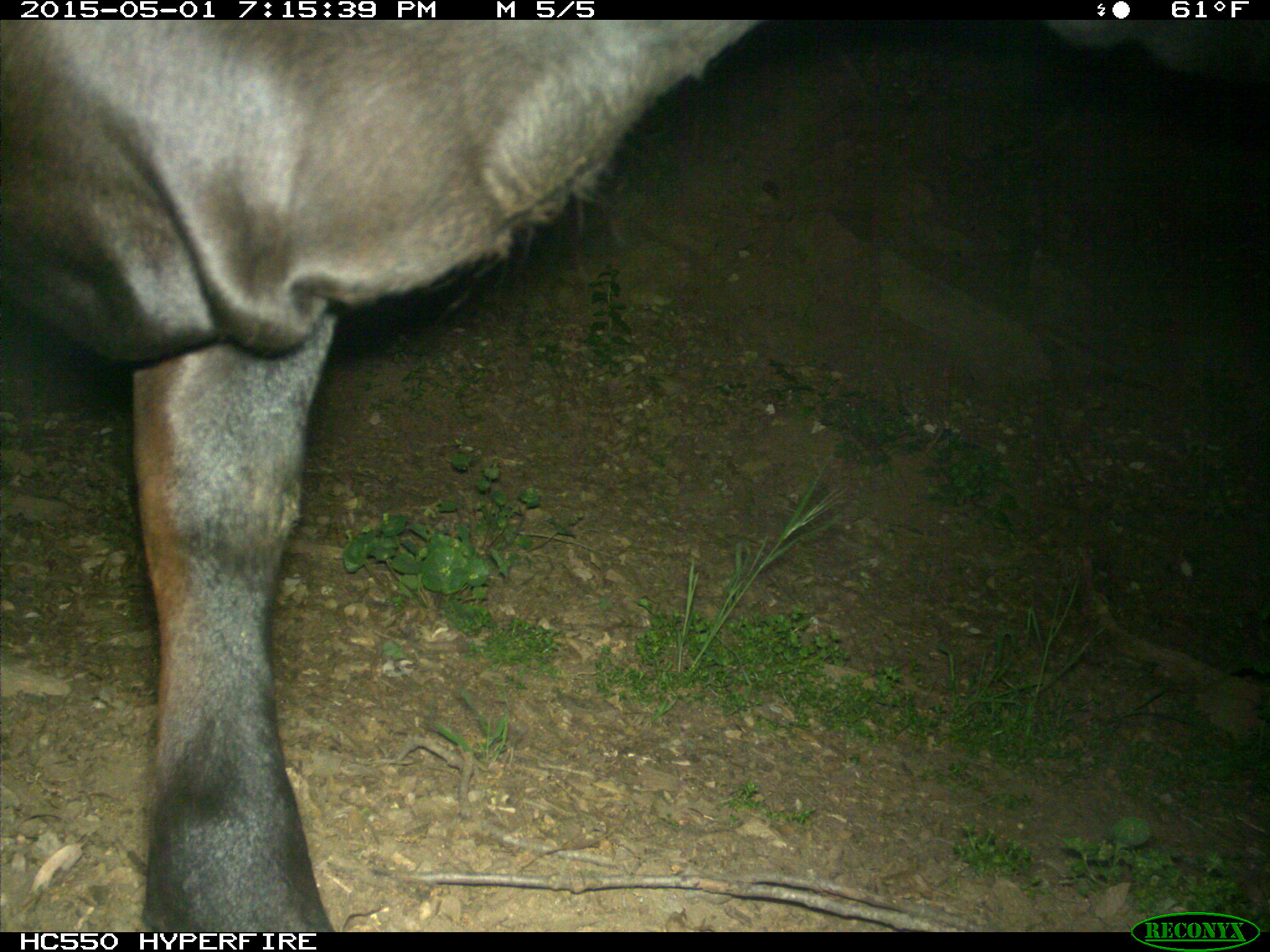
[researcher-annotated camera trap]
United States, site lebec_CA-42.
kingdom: Animalia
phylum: Chordata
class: Mammalia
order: Artiodactyla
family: Bovidae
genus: Bos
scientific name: Bos taurus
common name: domestic cow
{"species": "Bos taurus (domestic cow)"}